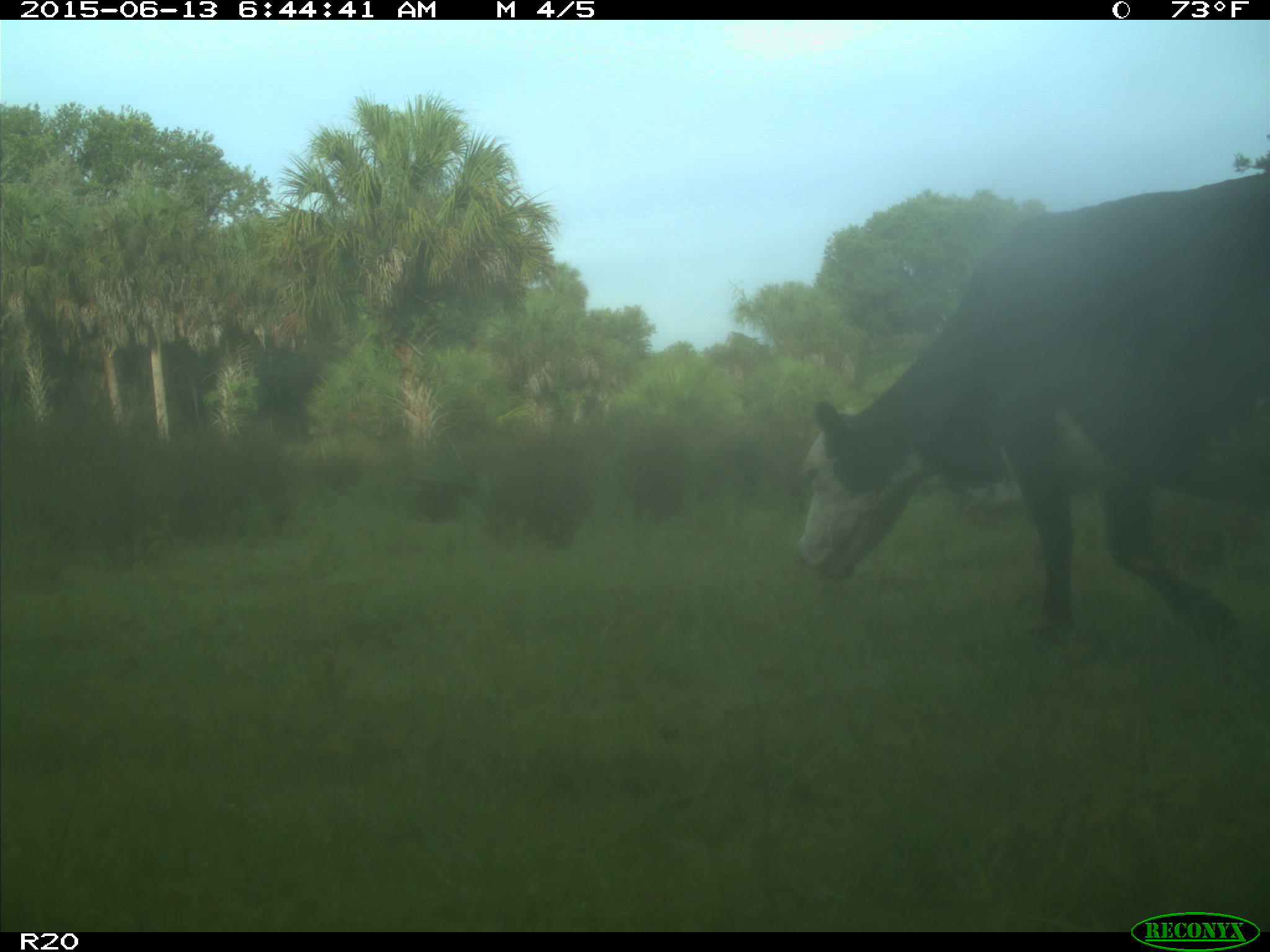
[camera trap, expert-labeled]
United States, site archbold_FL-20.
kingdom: Animalia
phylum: Chordata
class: Mammalia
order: Artiodactyla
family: Bovidae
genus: Bos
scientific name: Bos taurus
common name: domestic cow